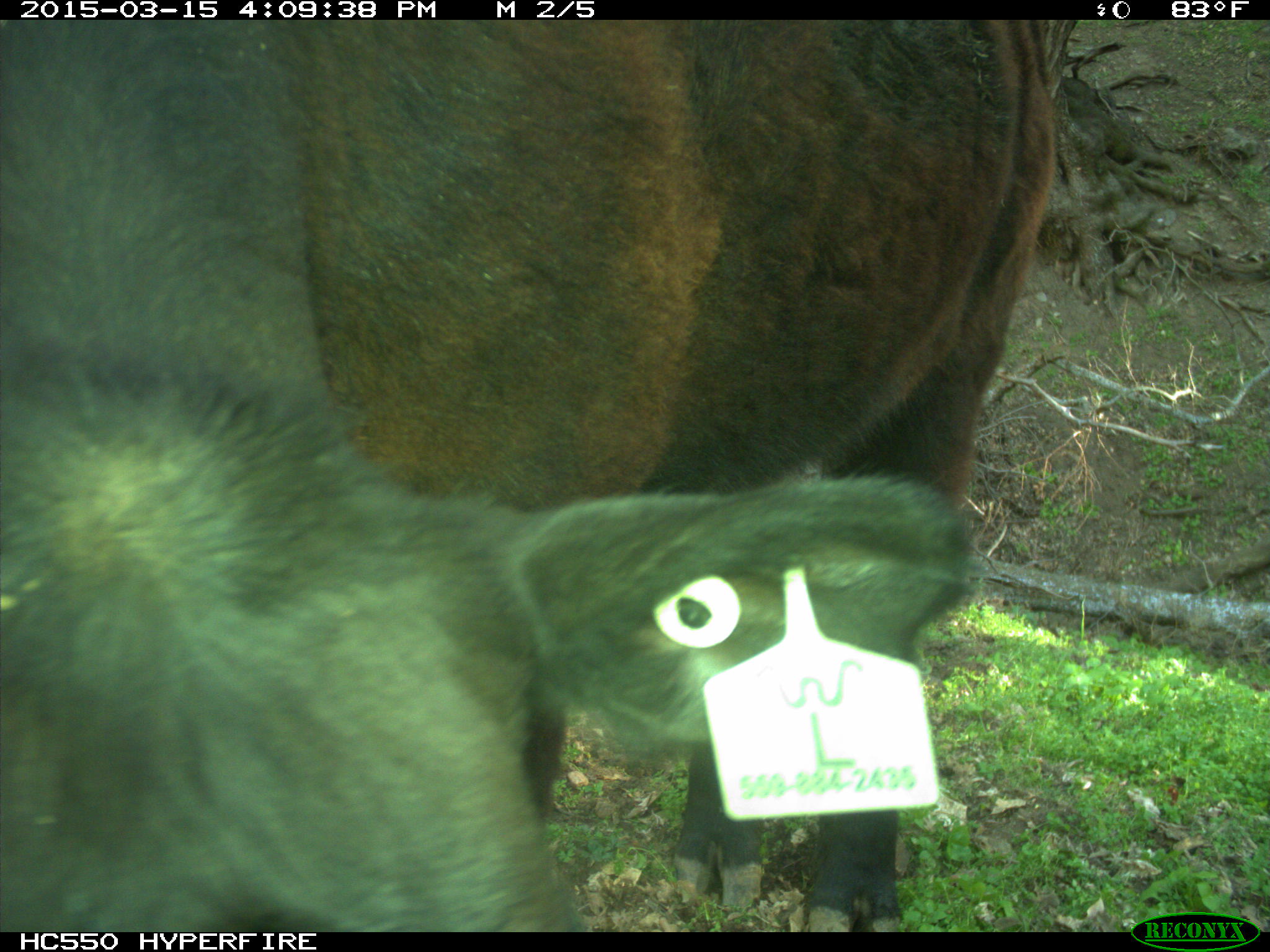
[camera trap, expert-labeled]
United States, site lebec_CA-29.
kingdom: Animalia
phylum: Chordata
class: Mammalia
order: Artiodactyla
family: Bovidae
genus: Bos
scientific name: Bos taurus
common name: domestic cow